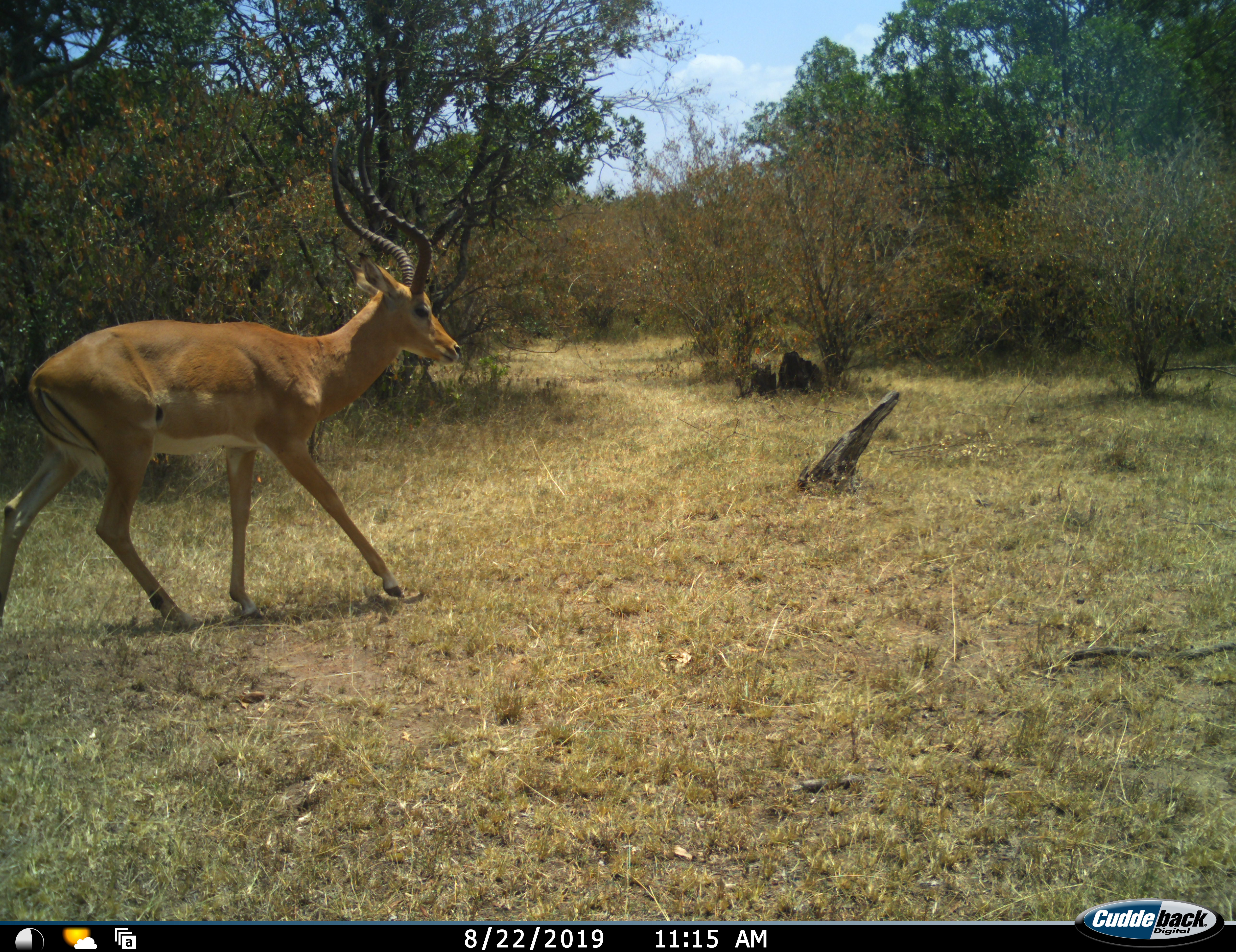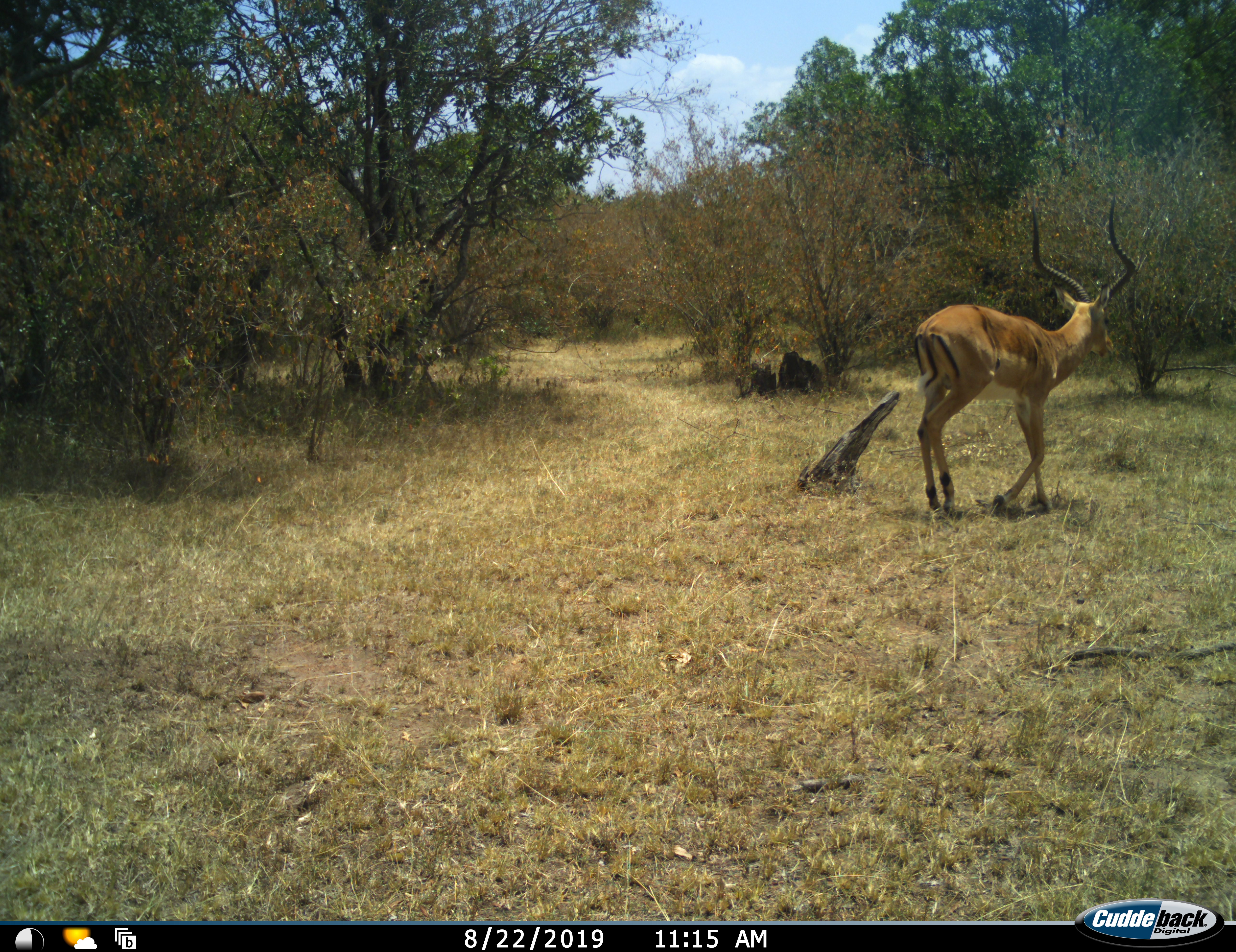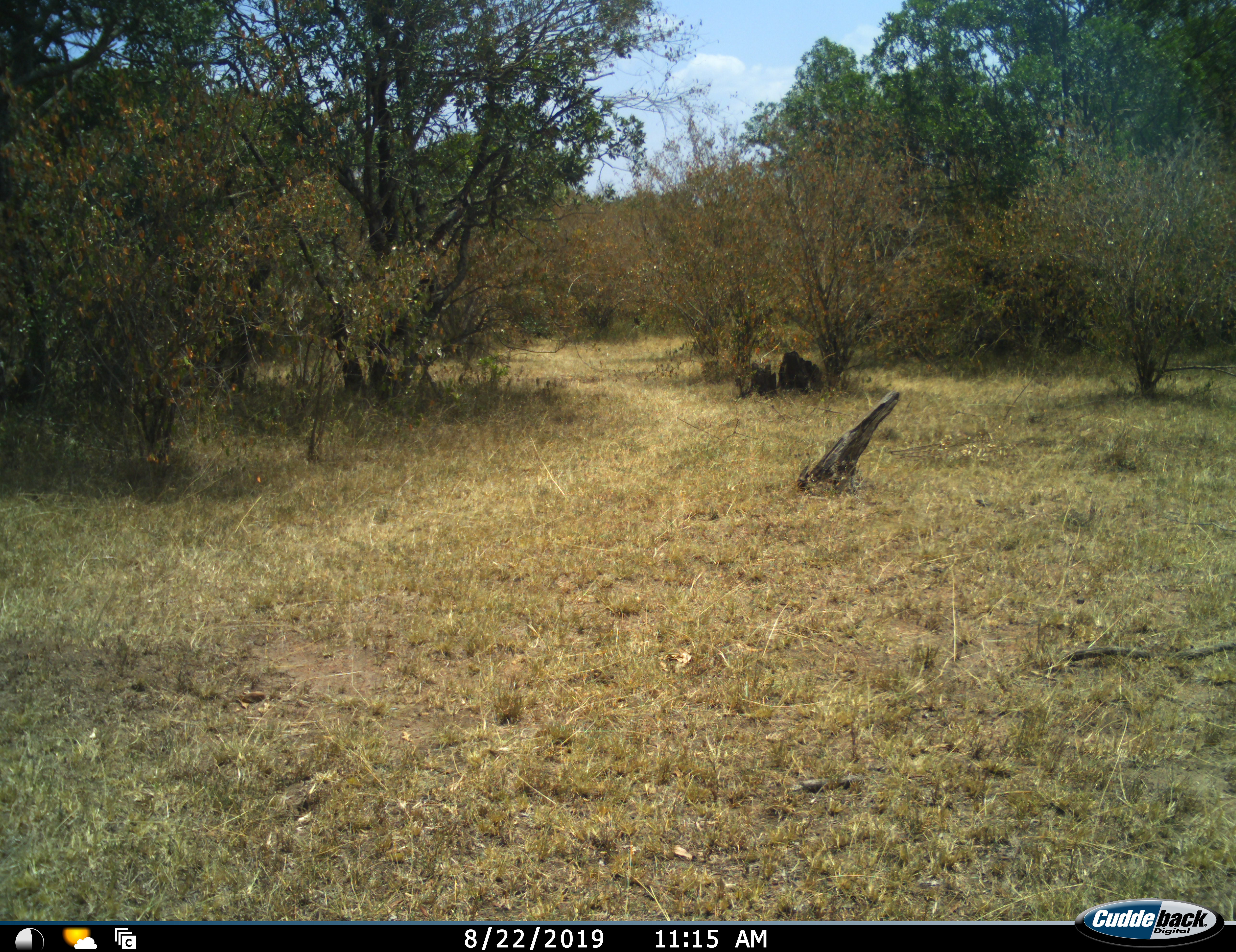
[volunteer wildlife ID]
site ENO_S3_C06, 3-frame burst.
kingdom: Animalia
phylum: Chordata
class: Mammalia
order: Artiodactyla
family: Bovidae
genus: Aepyceros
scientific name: Aepyceros melampus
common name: impala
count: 1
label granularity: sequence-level